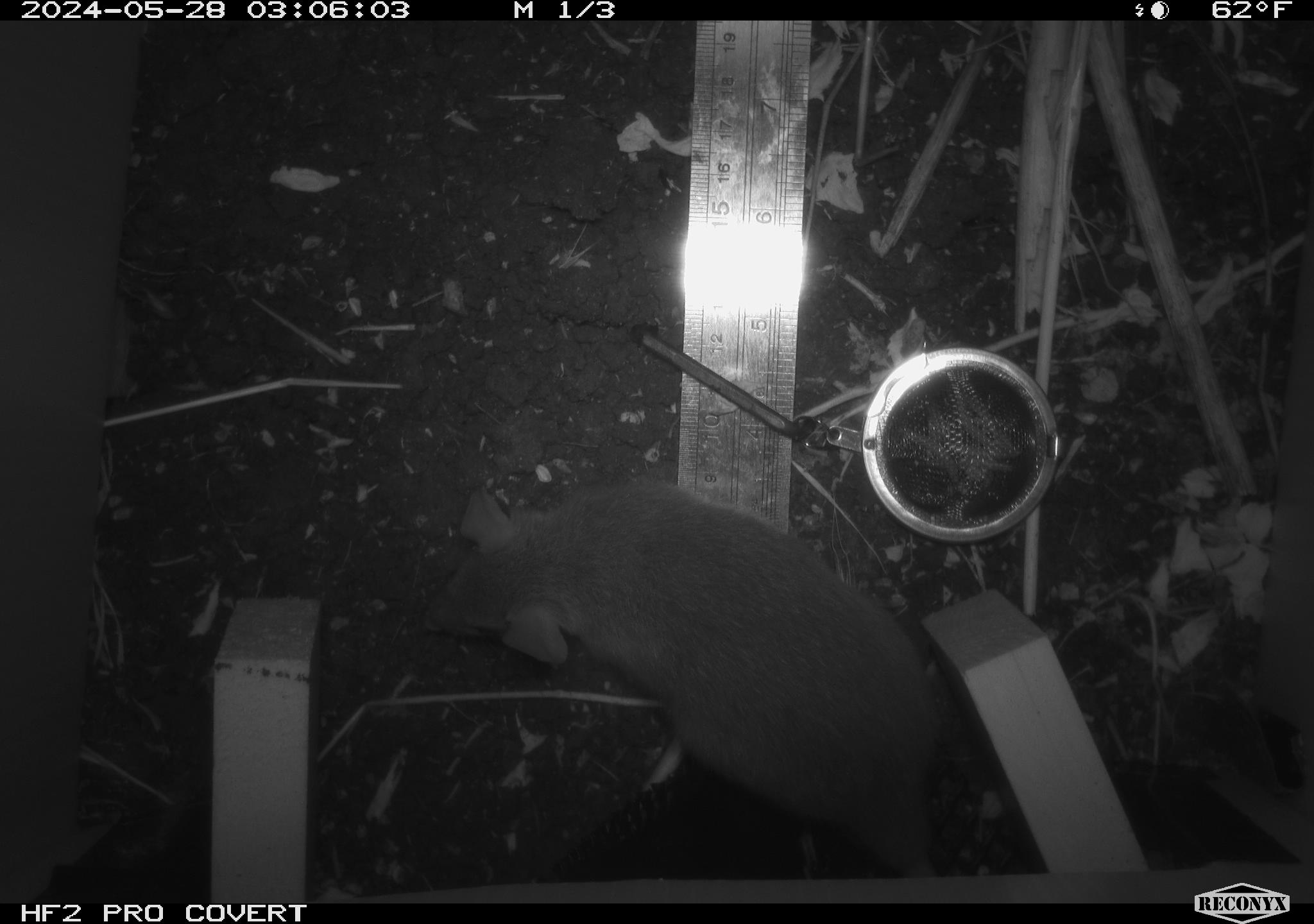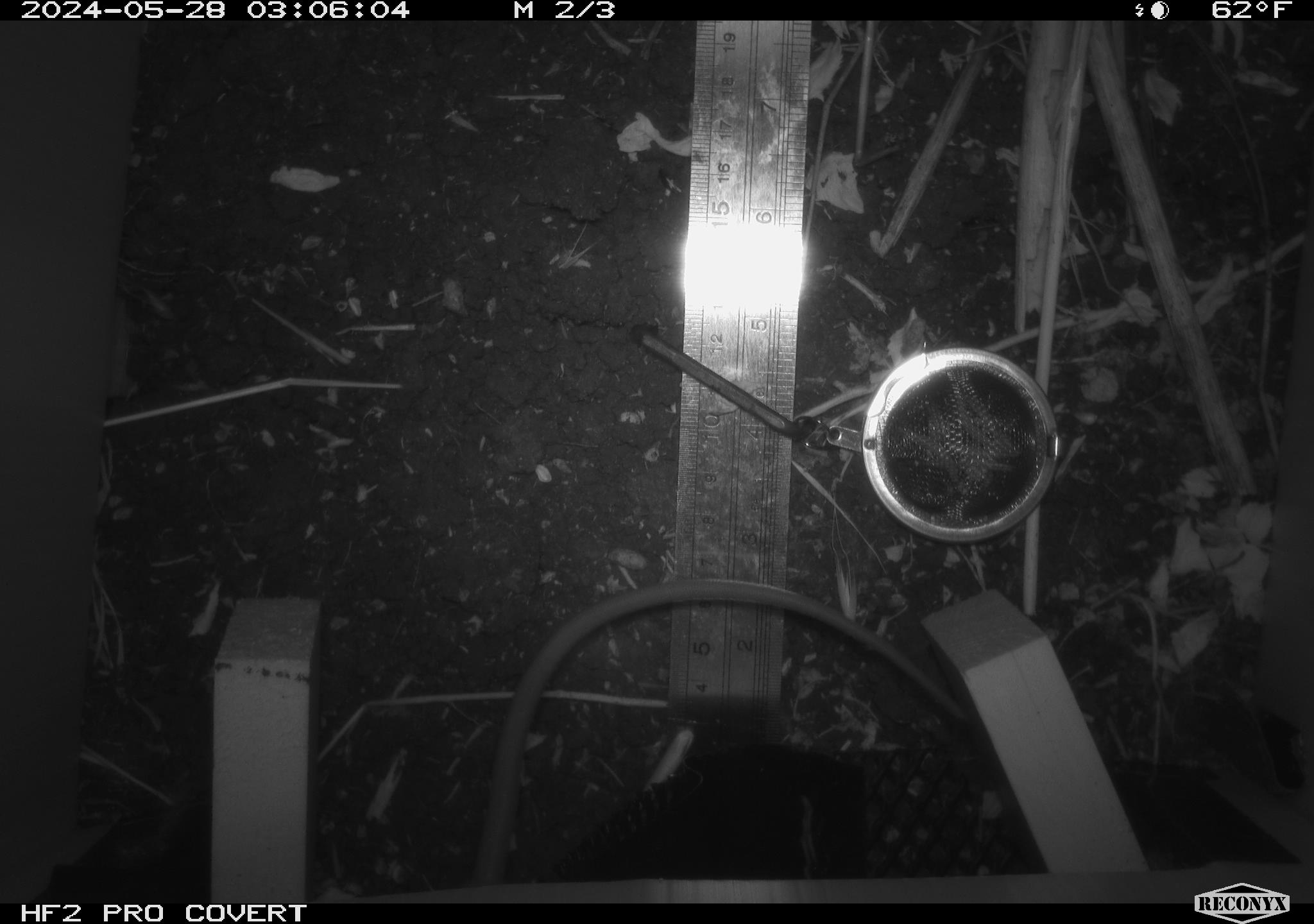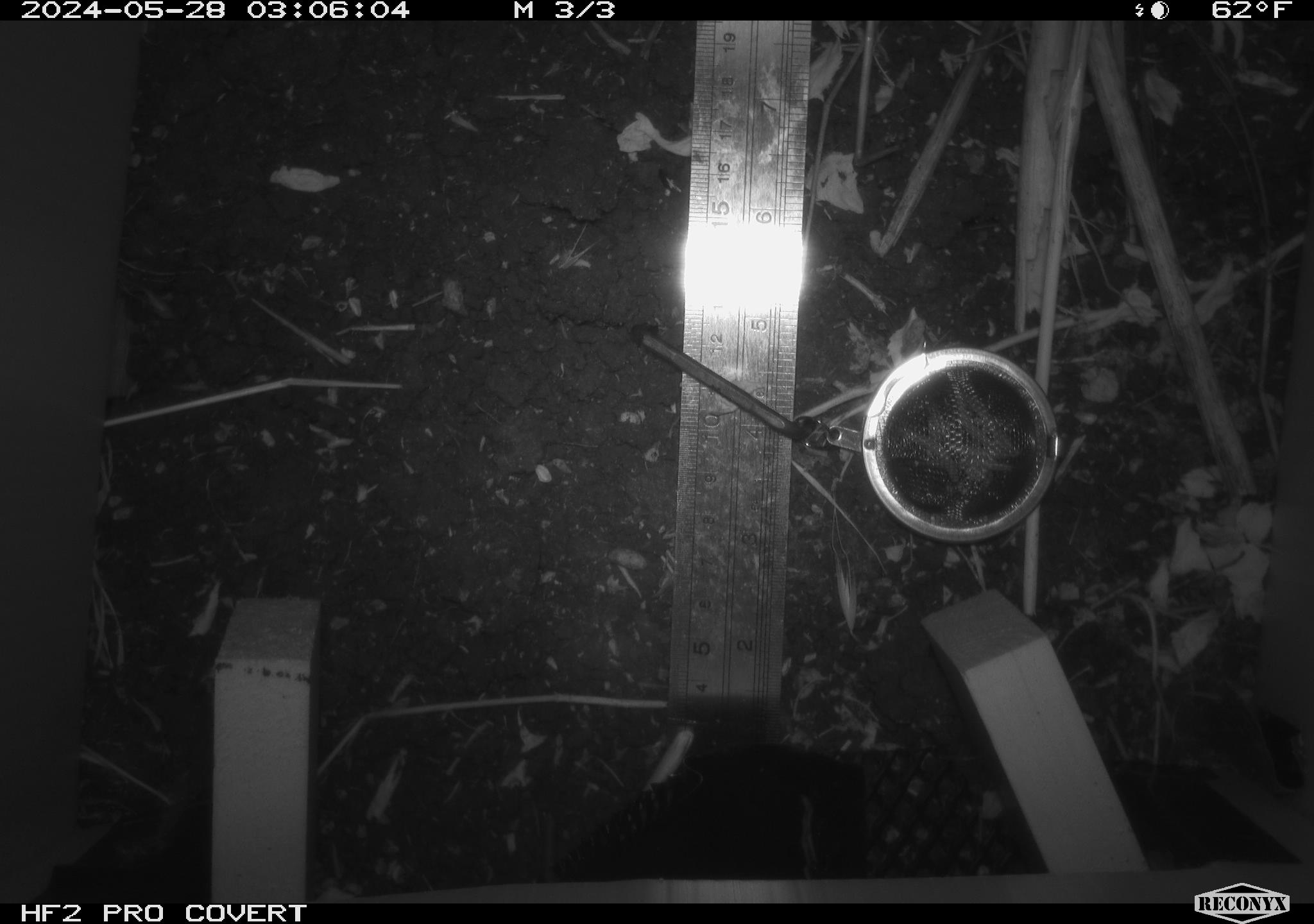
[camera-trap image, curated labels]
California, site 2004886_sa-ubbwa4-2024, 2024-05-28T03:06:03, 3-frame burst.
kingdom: Animalia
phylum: Chordata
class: Mammalia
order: Rodentia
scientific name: Rodentia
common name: woodrat or rat or mouse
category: woodrat or rat or mouse species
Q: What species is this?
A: Woodrat or rat or mouse species (woodrat or rat or mouse) (Rodentia).